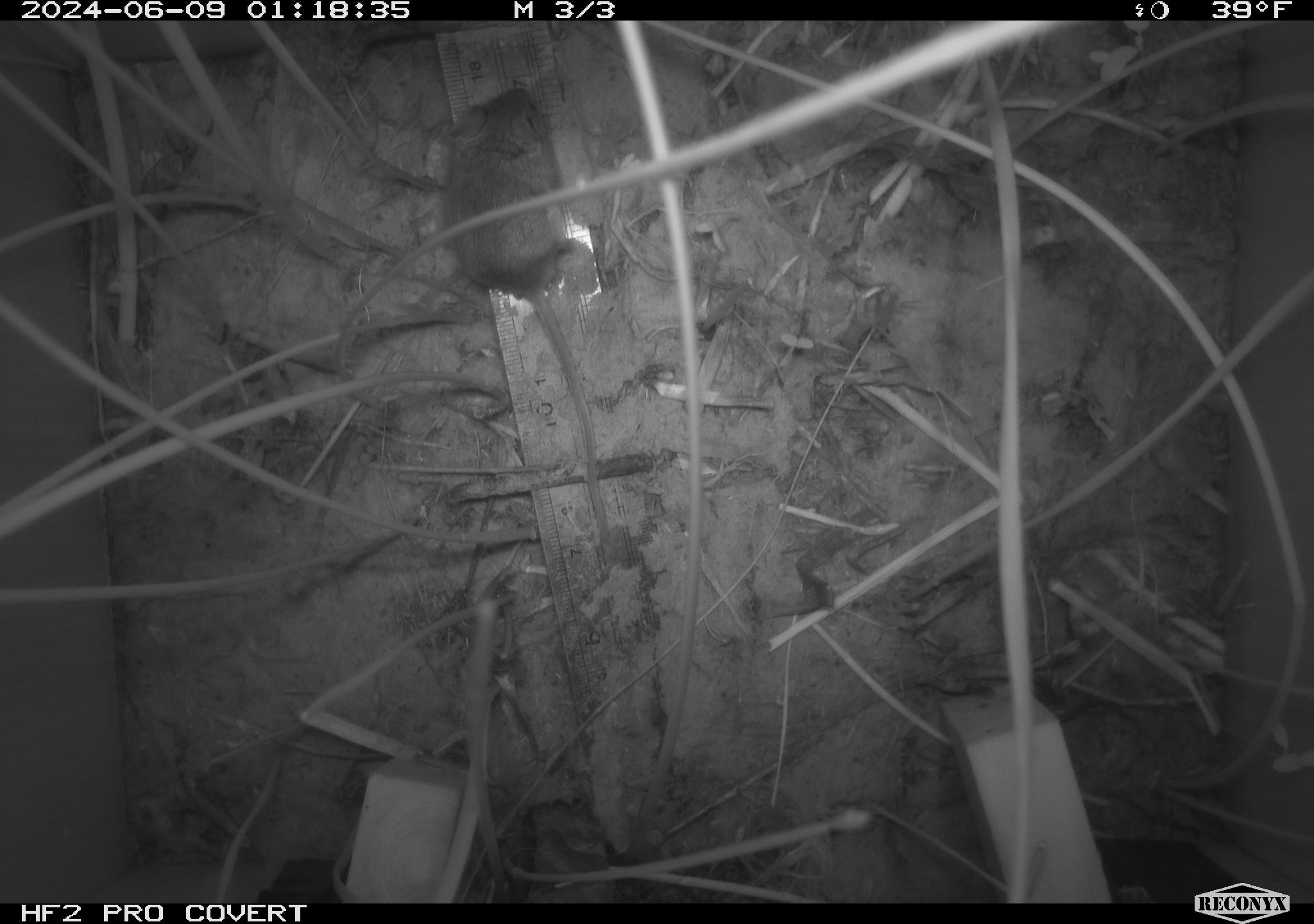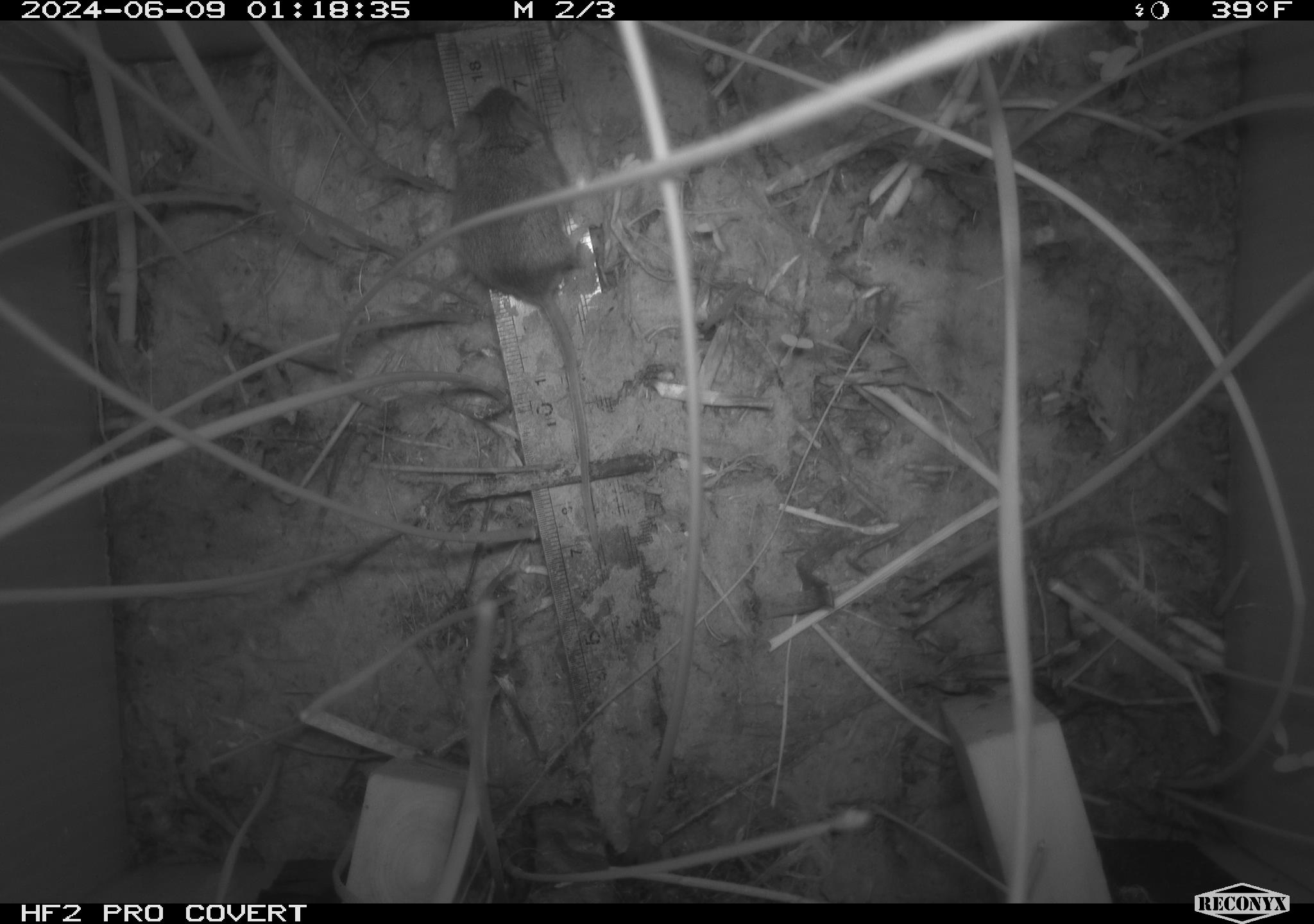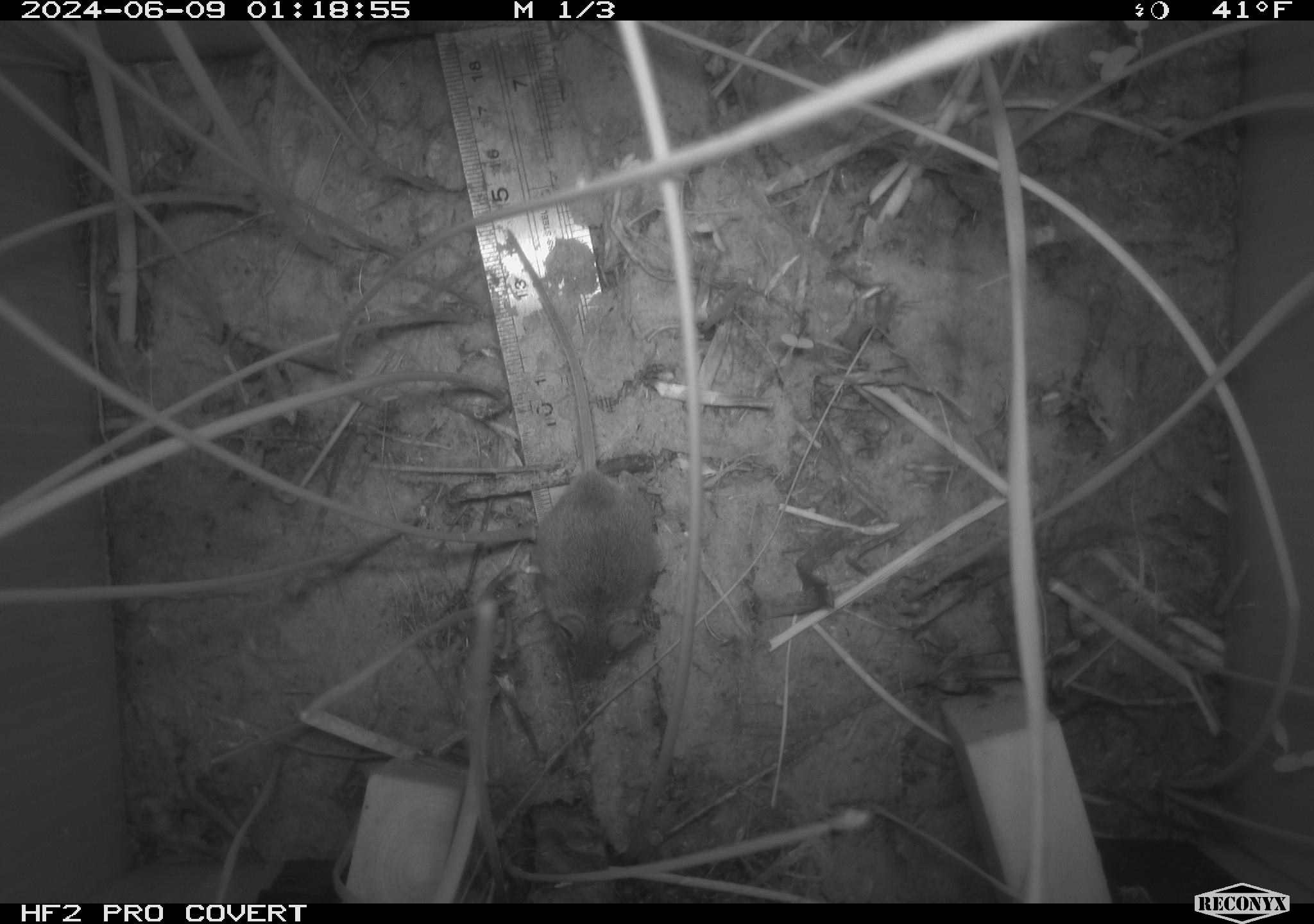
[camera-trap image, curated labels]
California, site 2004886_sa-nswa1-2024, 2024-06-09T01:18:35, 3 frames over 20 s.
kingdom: Animalia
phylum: Chordata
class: Mammalia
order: Rodentia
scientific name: Rodentia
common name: rodent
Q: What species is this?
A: Rodent (Rodentia).